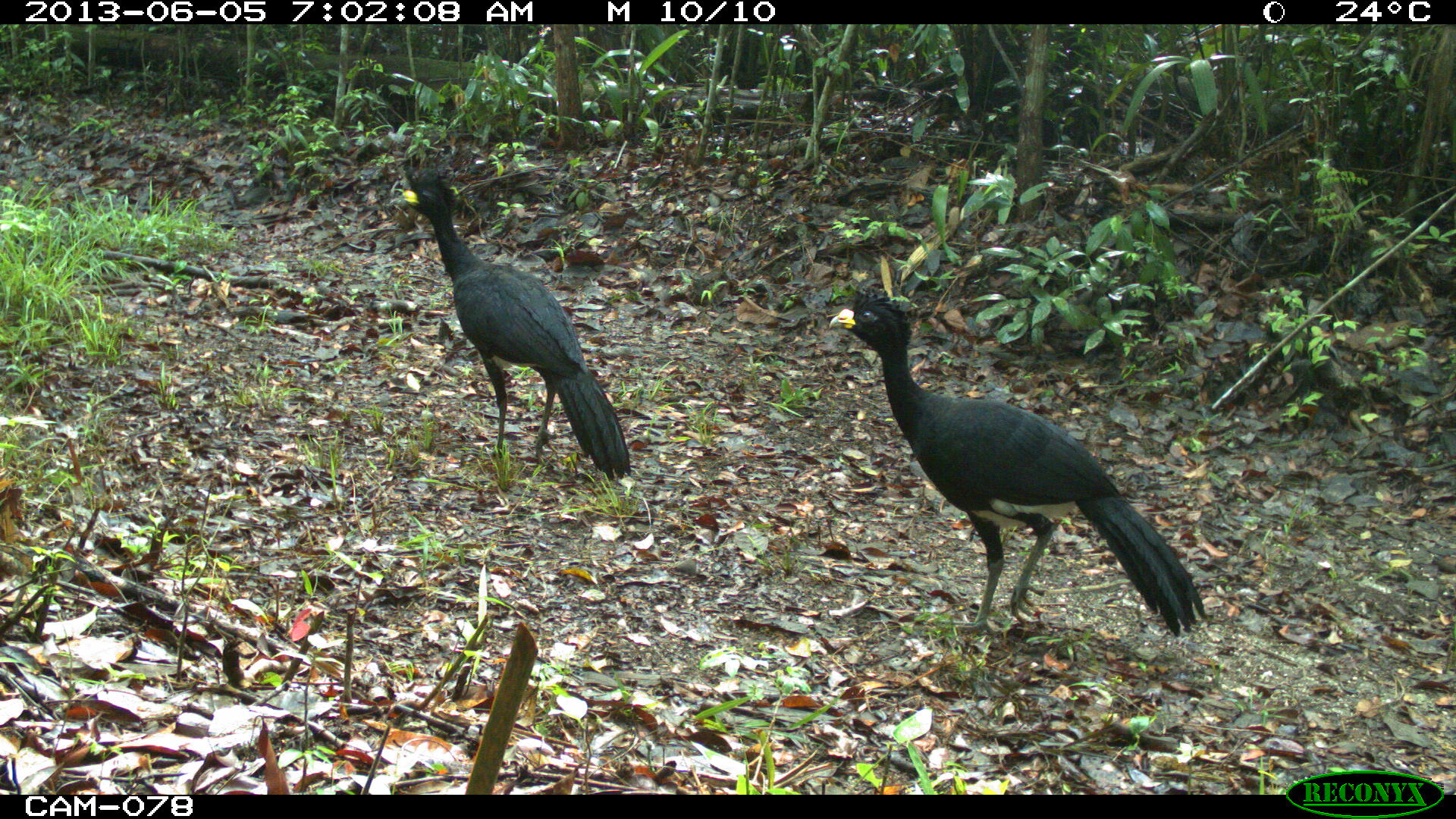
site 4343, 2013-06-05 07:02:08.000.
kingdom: Animalia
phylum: Chordata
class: Aves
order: Galliformes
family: Cracidae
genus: Crax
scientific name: Crax rubra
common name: great curassow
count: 2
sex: male